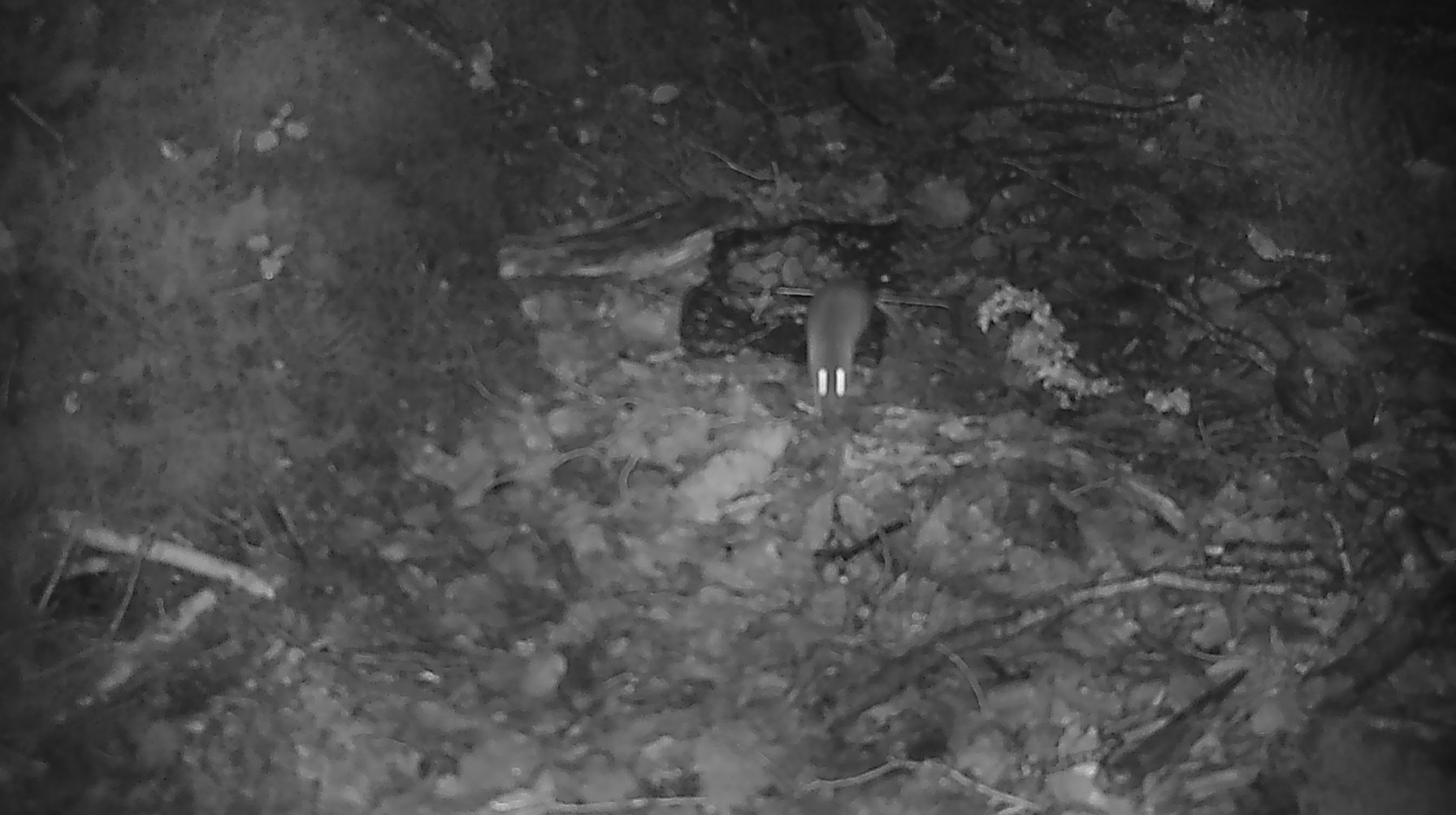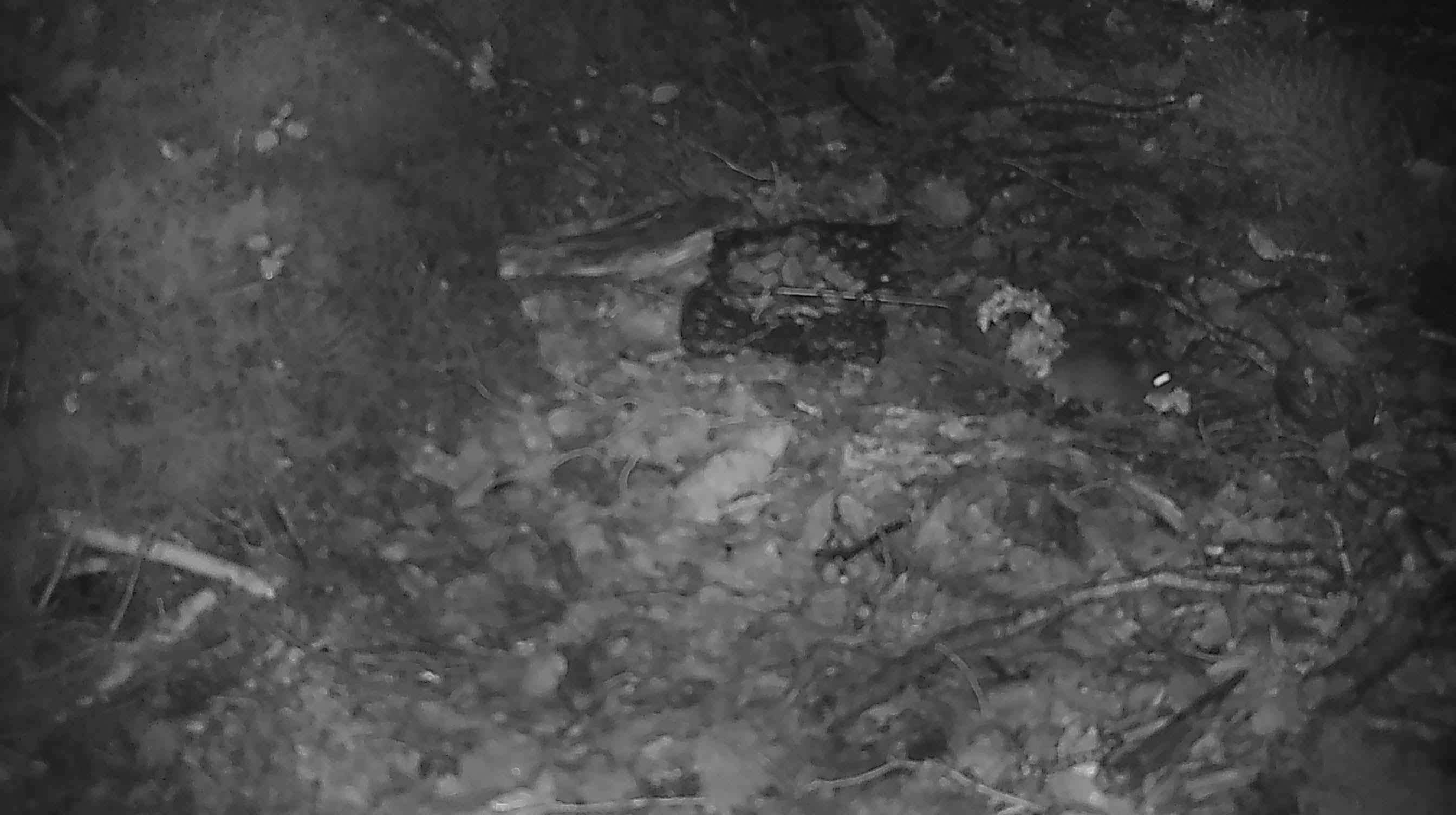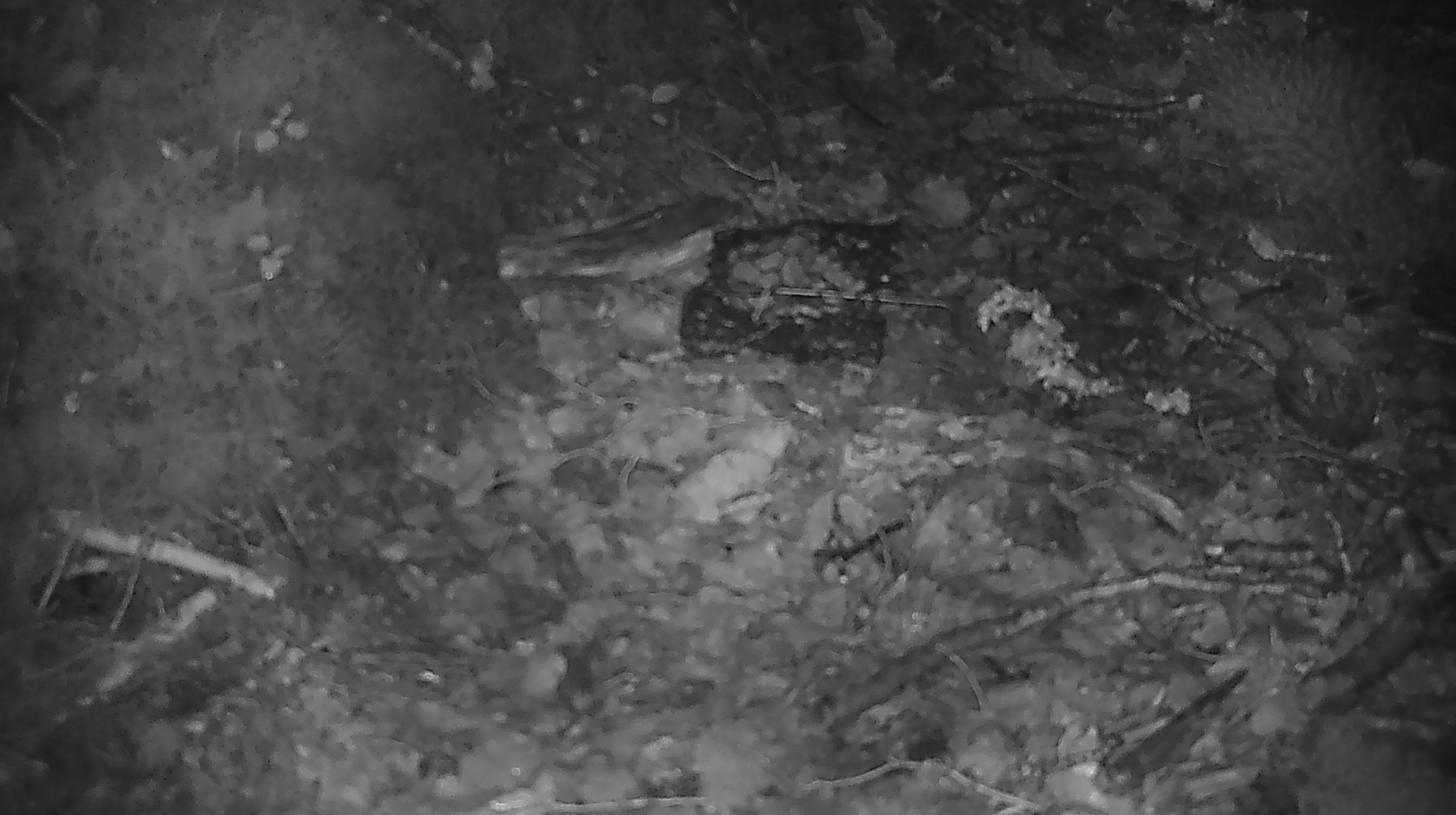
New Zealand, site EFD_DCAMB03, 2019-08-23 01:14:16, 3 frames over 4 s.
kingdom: Animalia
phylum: Chordata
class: Mammalia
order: Rodentia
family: Muridae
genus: Mus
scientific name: Mus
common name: mouse